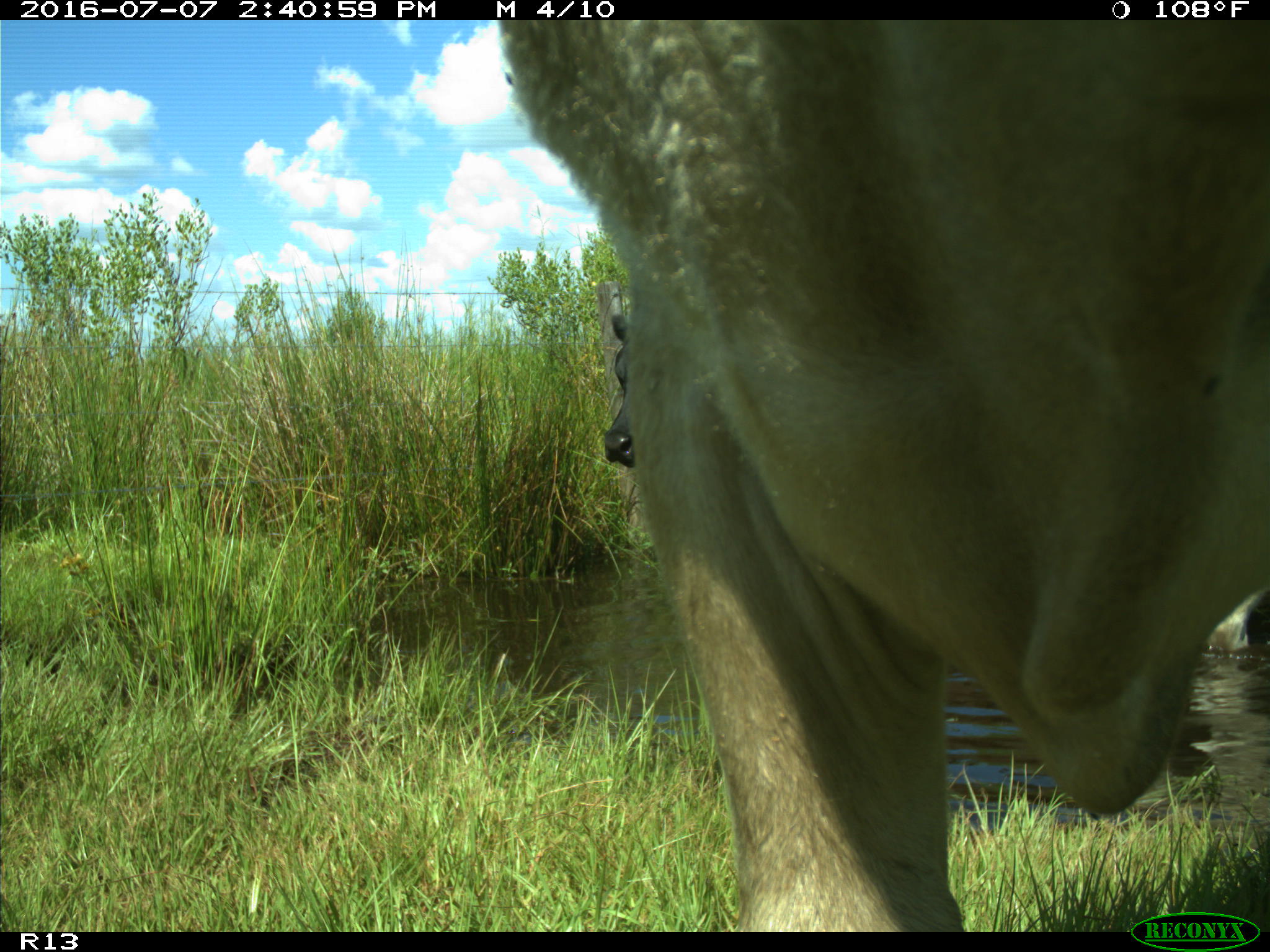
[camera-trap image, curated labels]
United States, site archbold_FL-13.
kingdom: Animalia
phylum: Chordata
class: Mammalia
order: Artiodactyla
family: Bovidae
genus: Bos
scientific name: Bos taurus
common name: domestic cow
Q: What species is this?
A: Bos taurus (domestic cow).